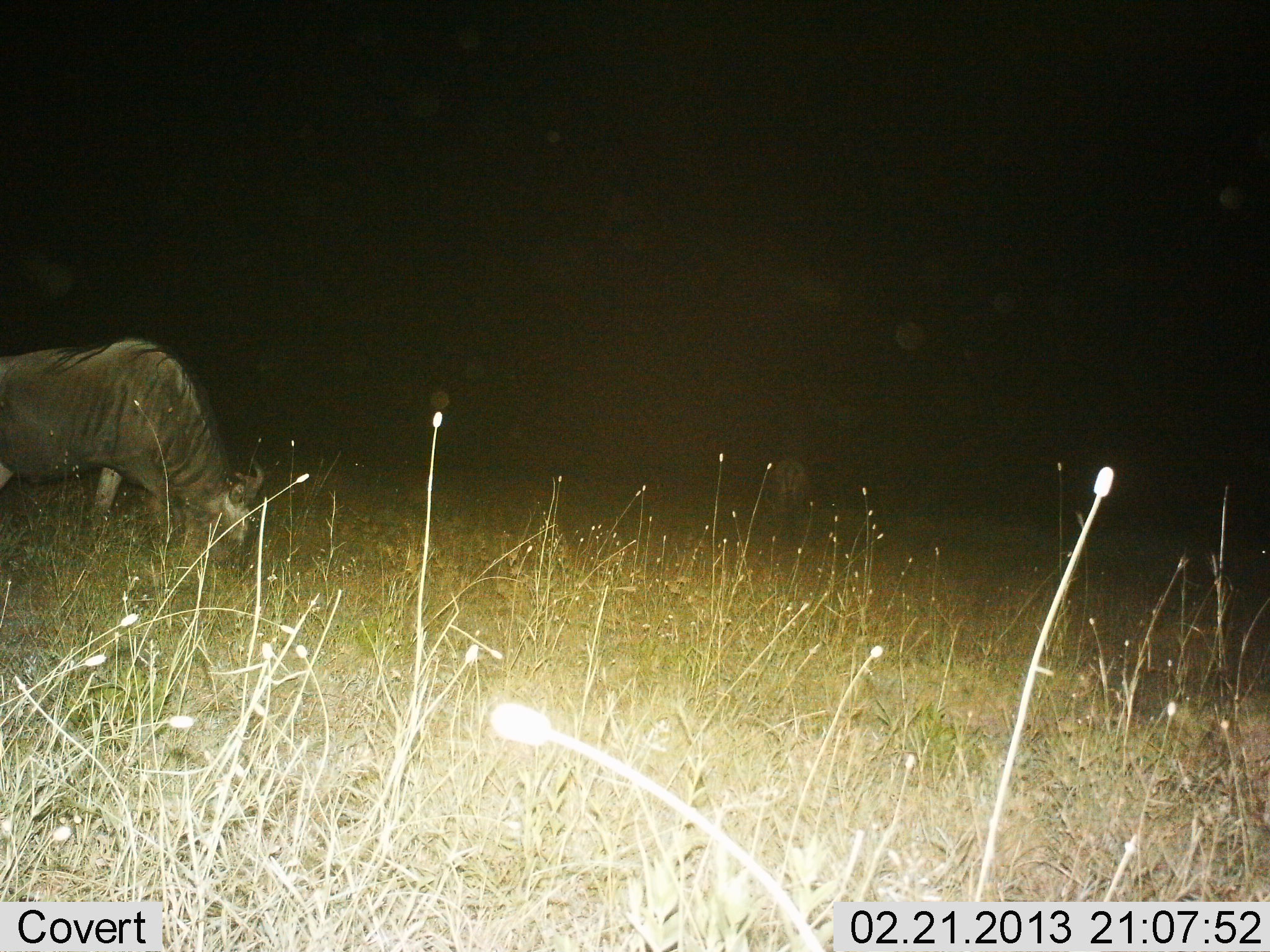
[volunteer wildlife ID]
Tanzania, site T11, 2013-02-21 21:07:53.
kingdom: Animalia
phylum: Chordata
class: Mammalia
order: Artiodactyla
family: Bovidae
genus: Connochaetes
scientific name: Connochaetes taurinus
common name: blue wildebeest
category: wildebeest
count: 1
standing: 15%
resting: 0%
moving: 3%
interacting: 0%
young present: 0%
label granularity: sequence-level